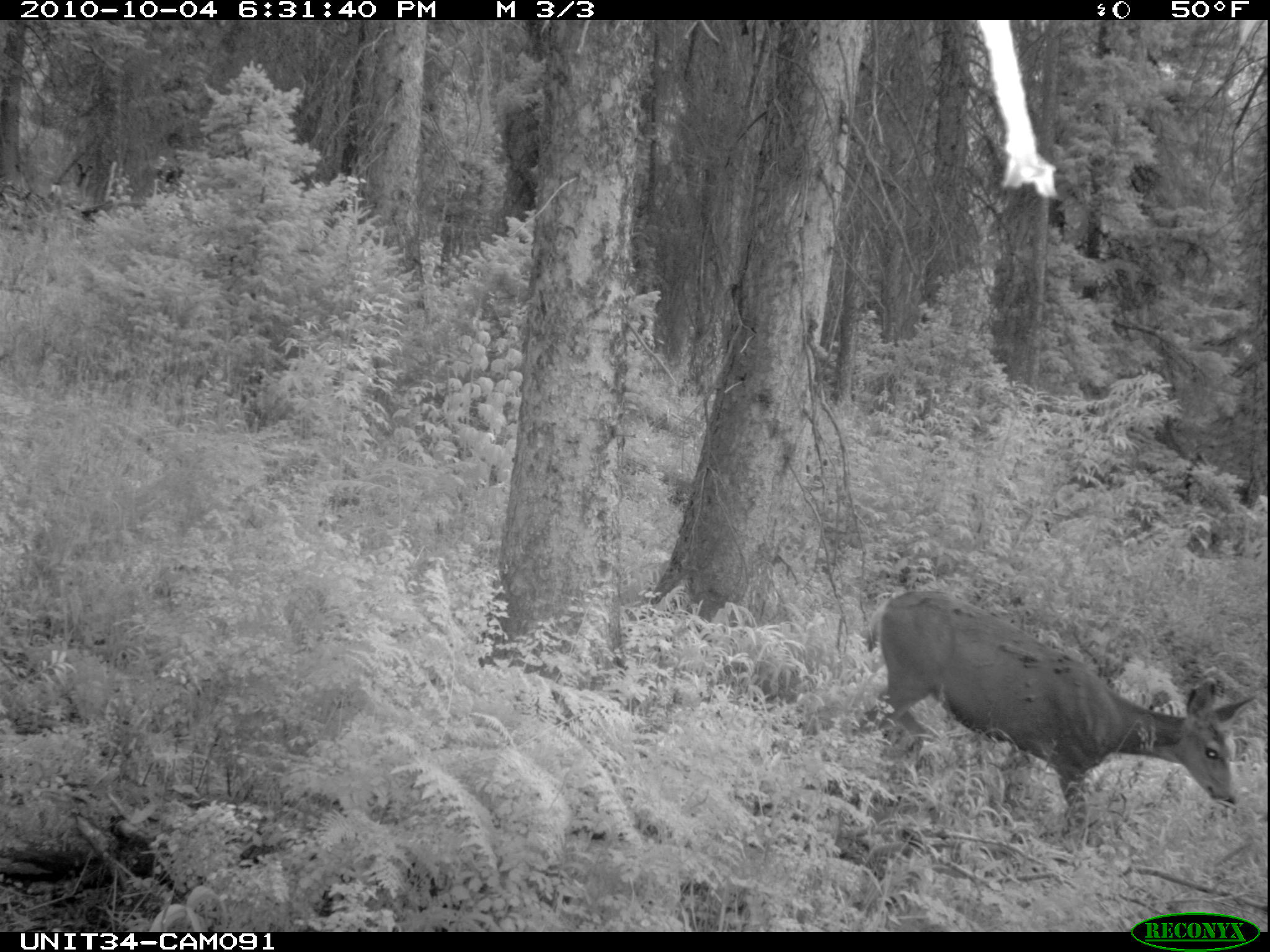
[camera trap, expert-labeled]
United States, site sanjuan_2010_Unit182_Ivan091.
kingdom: Animalia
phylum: Chordata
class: Mammalia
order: Artiodactyla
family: Cervidae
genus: Odocoileus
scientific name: Odocoileus hemionus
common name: mule deer